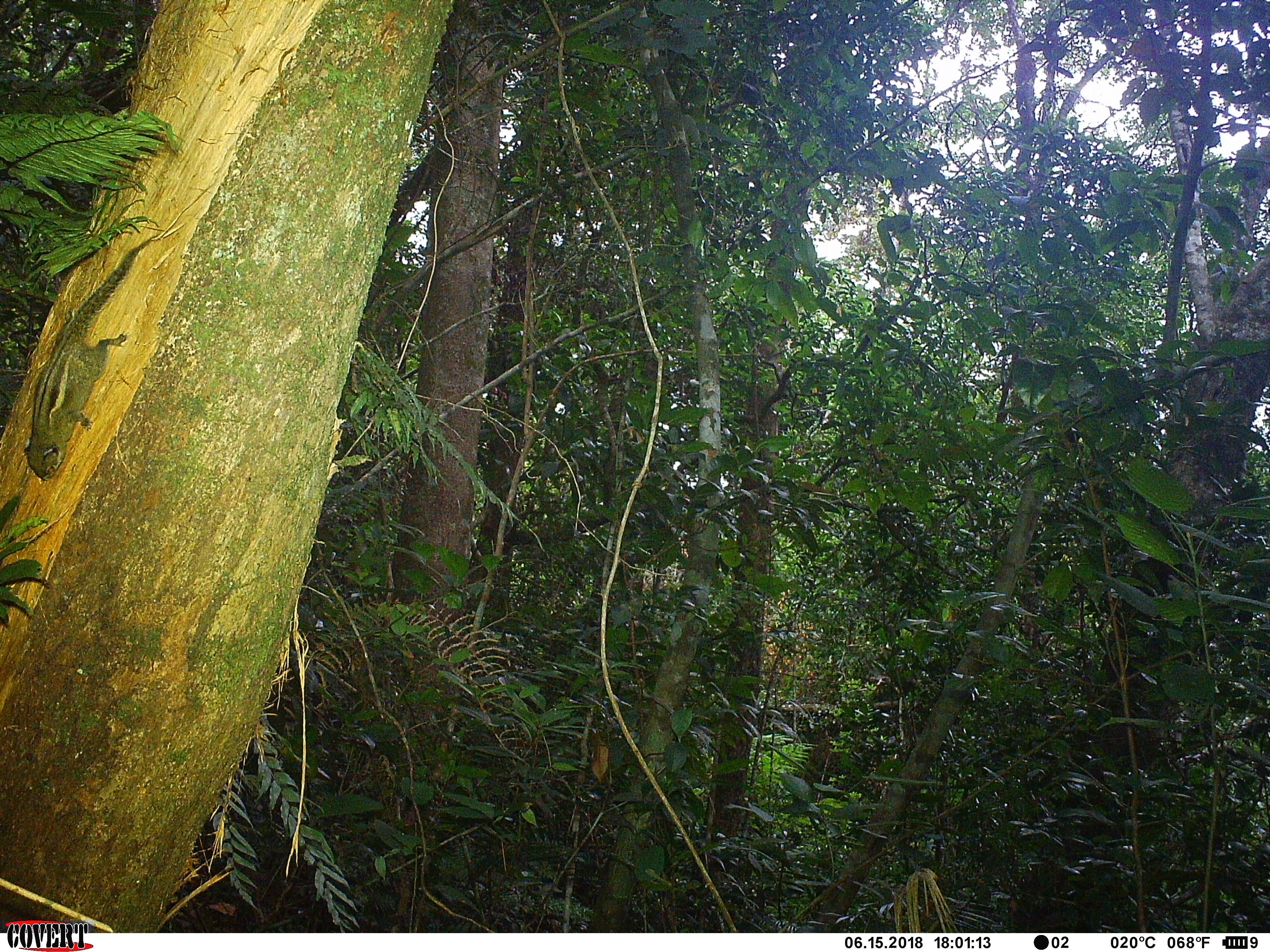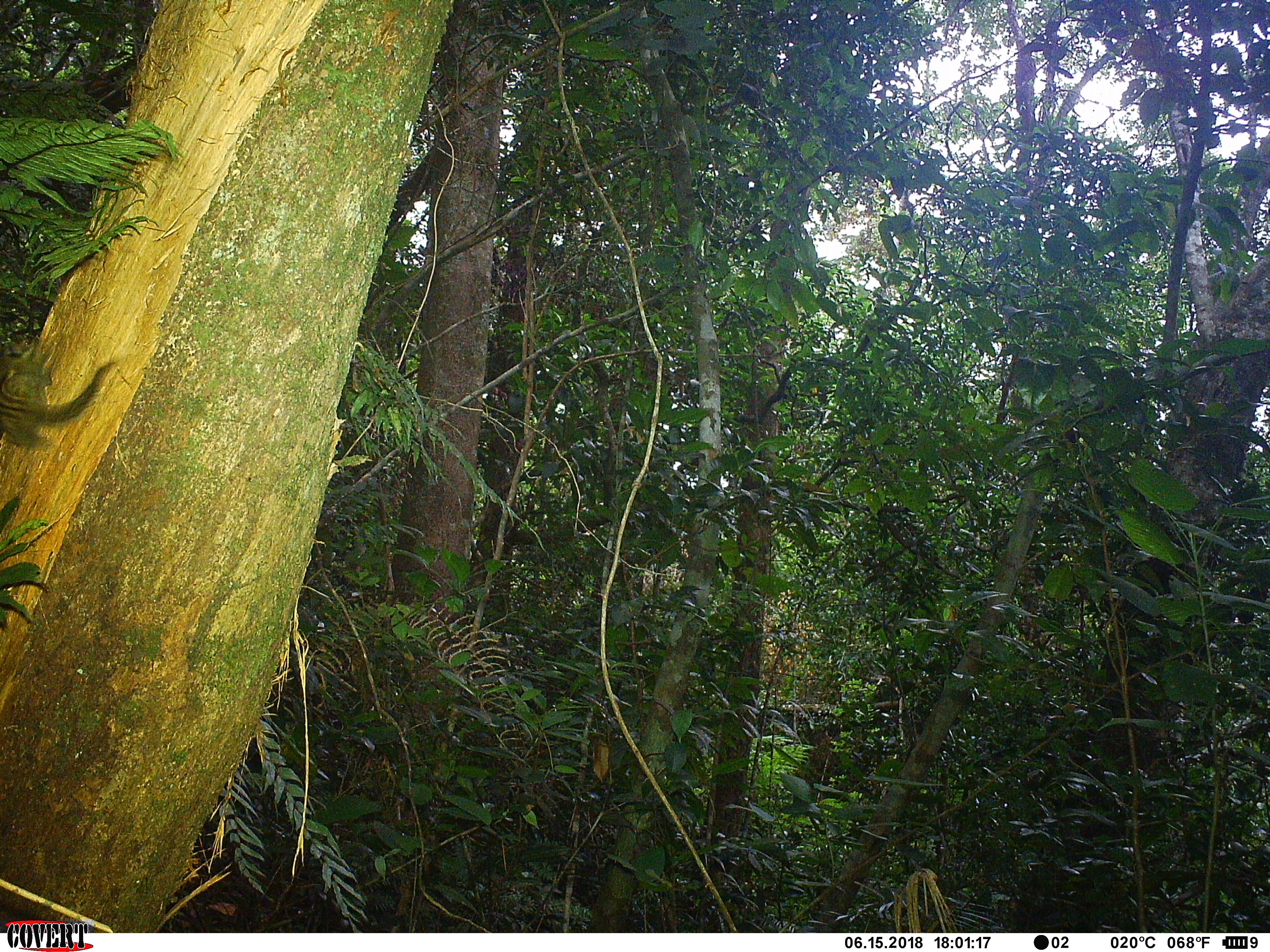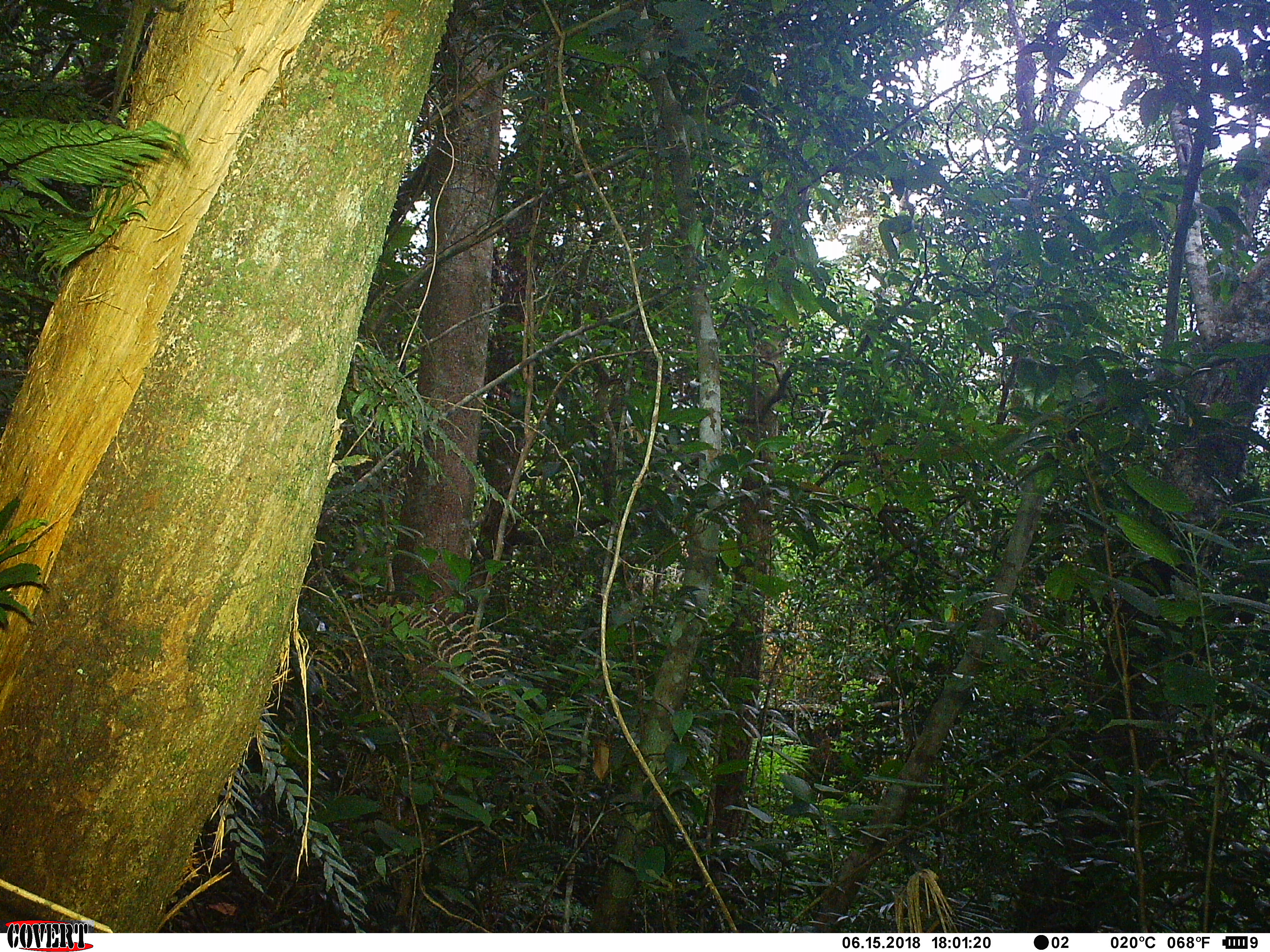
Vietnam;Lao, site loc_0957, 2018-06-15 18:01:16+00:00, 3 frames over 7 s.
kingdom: Animalia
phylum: Chordata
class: Mammalia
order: Rodentia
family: Sciuridae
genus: Sciurus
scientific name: Sciurus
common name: squirrel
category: unidentified squirrel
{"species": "unidentified squirrel (squirrel) (Sciurus)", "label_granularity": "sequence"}